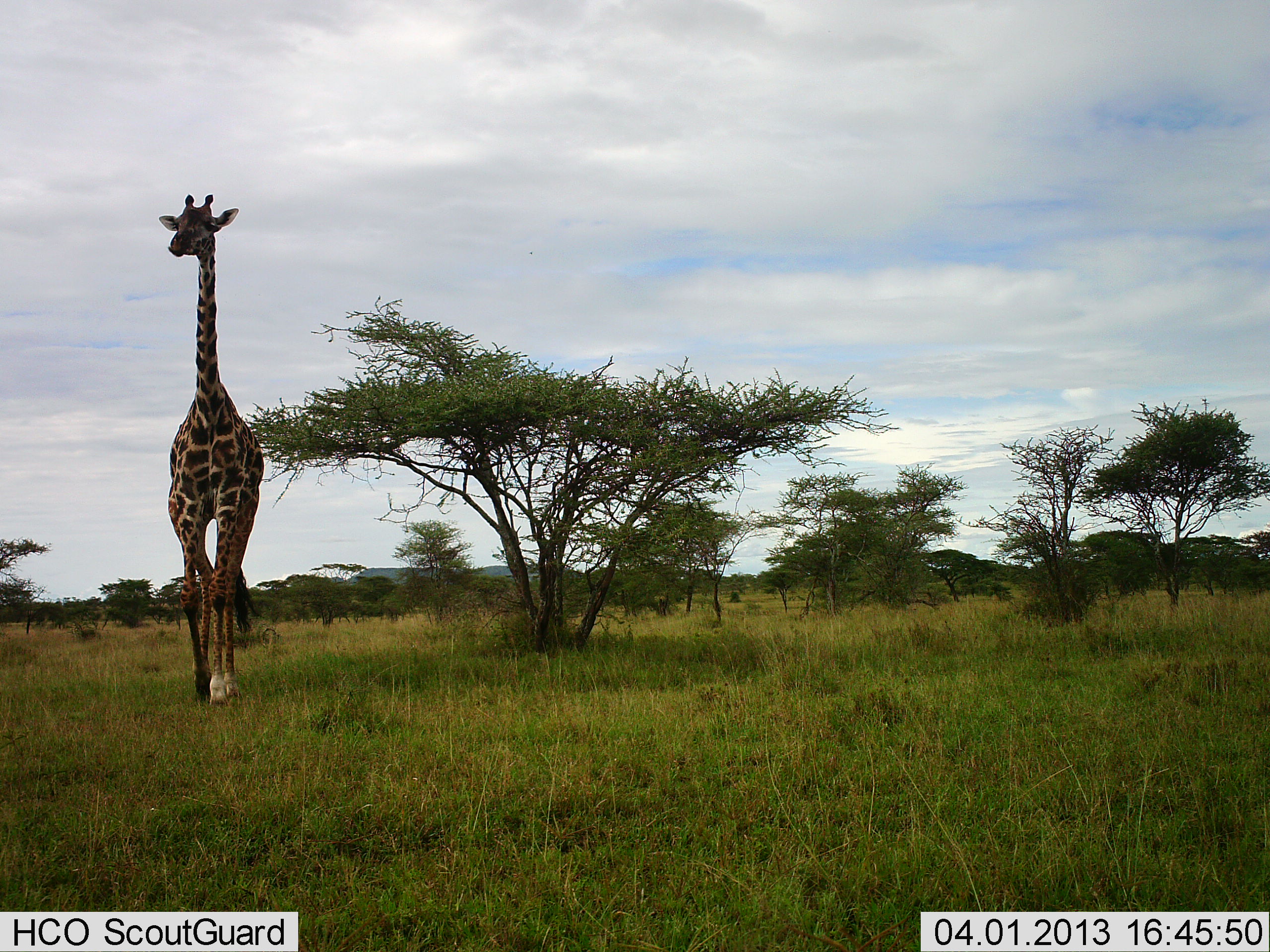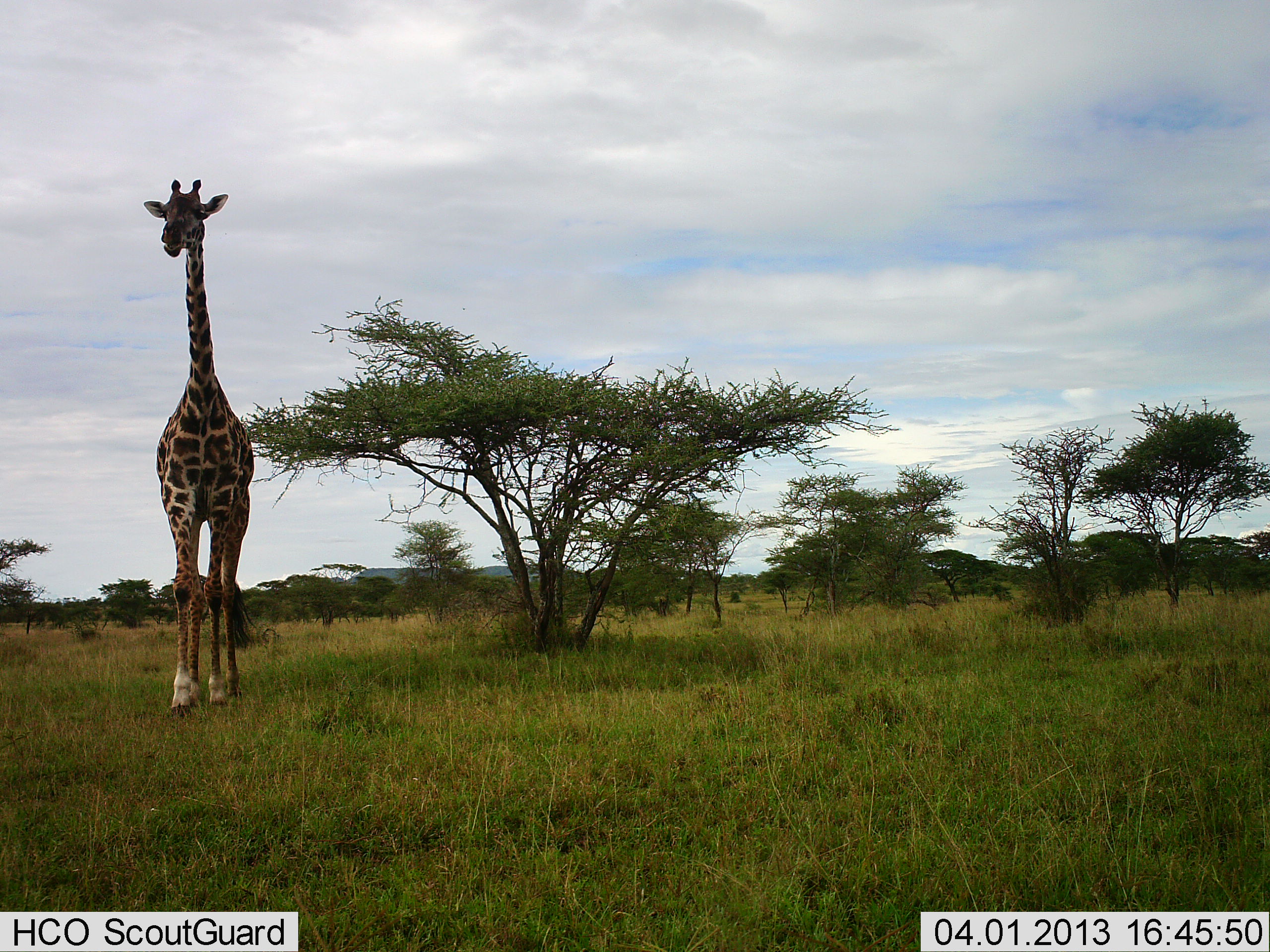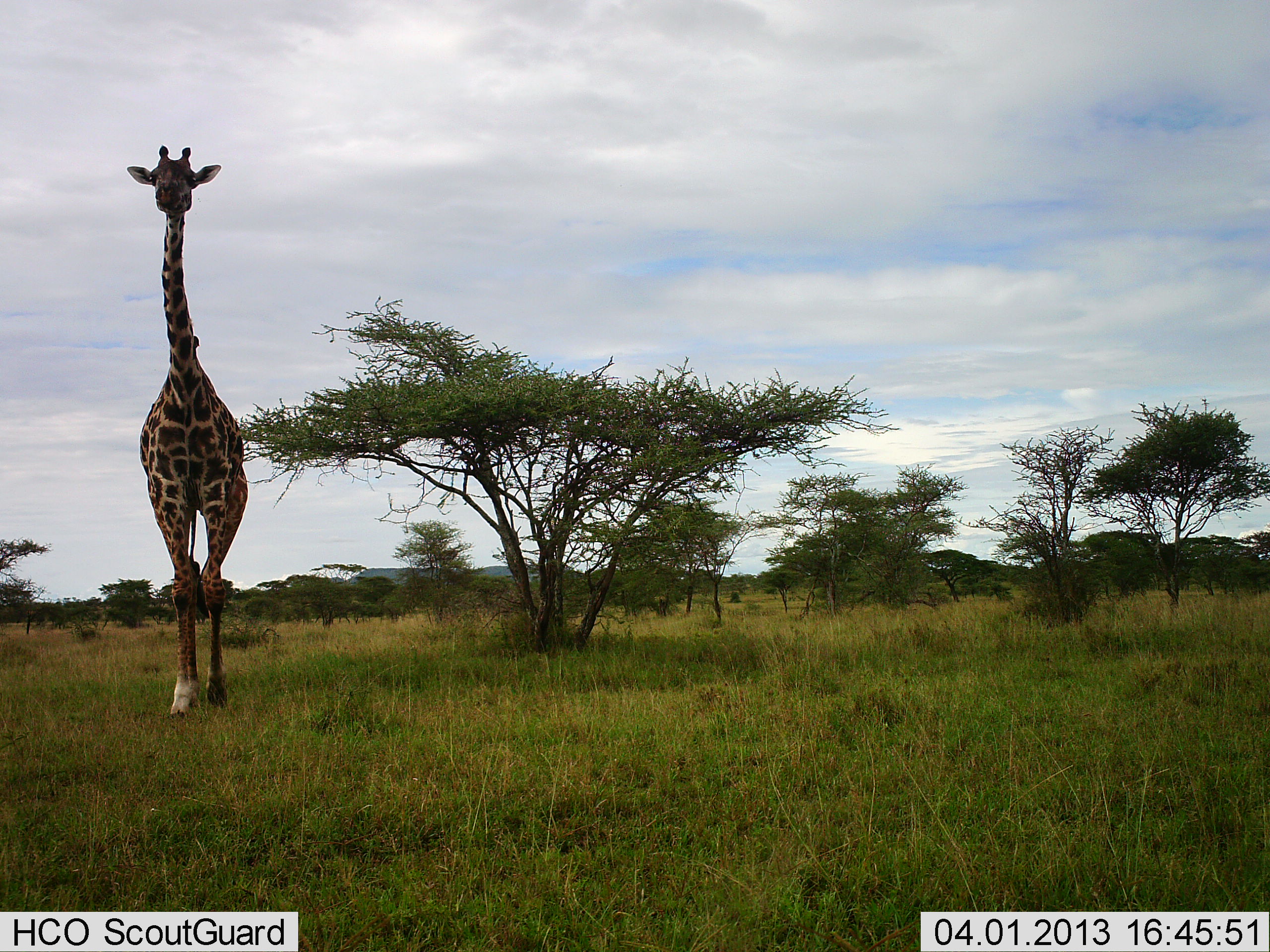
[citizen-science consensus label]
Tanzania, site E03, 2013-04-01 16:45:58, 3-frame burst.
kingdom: Animalia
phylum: Chordata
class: Mammalia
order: Artiodactyla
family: Giraffidae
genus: Giraffa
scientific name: Giraffa camelopardalis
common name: giraffe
Giraffe (Giraffa camelopardalis), count 1. Behavior (volunteer vote fractions): standing 4%, resting 0%, moving 96%, interacting 0%. Young present (vote fraction): 0%. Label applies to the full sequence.